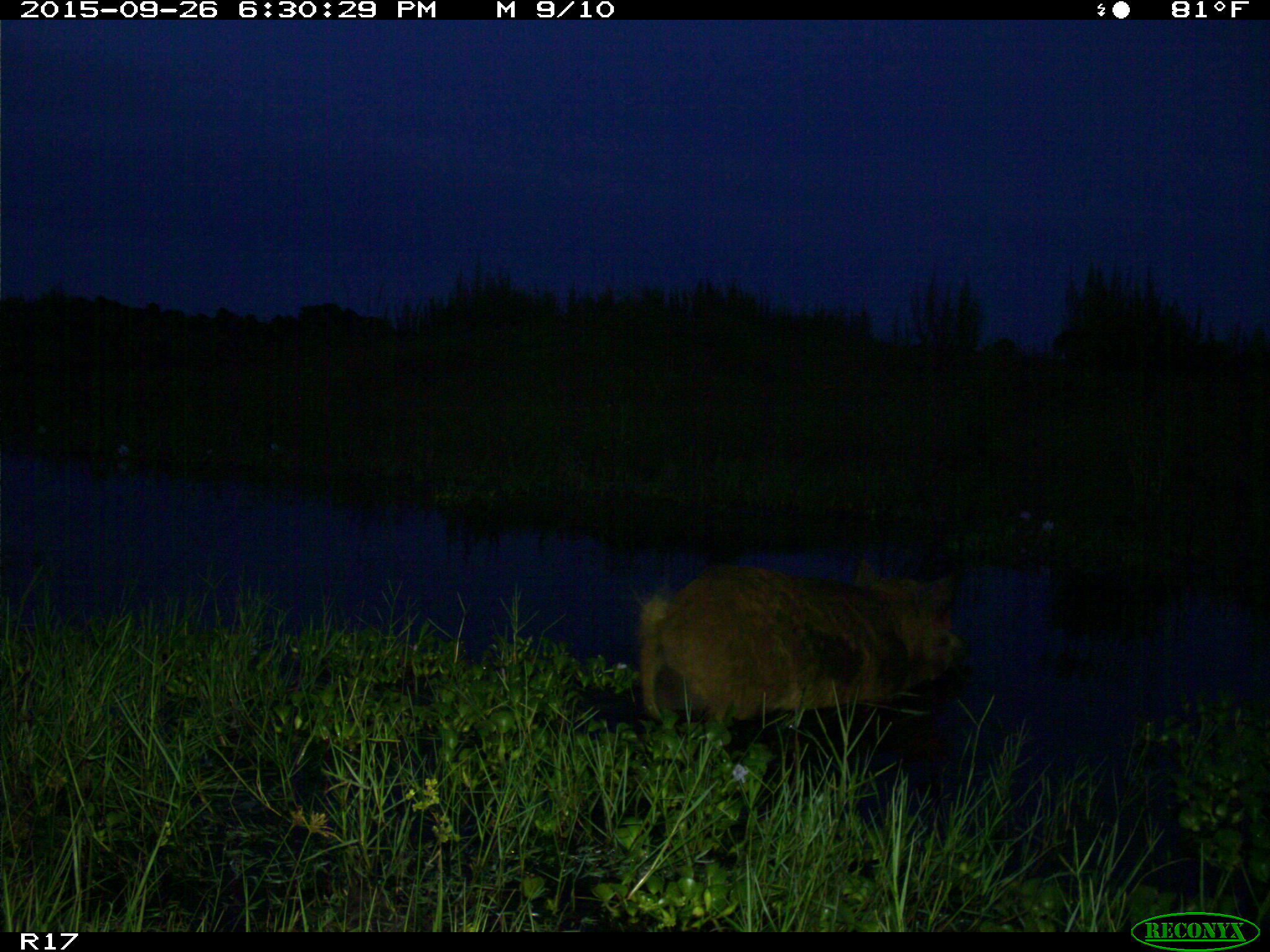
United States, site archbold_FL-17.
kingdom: Animalia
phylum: Chordata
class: Mammalia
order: Artiodactyla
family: Suidae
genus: Sus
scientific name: Sus scrofa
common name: wild boar